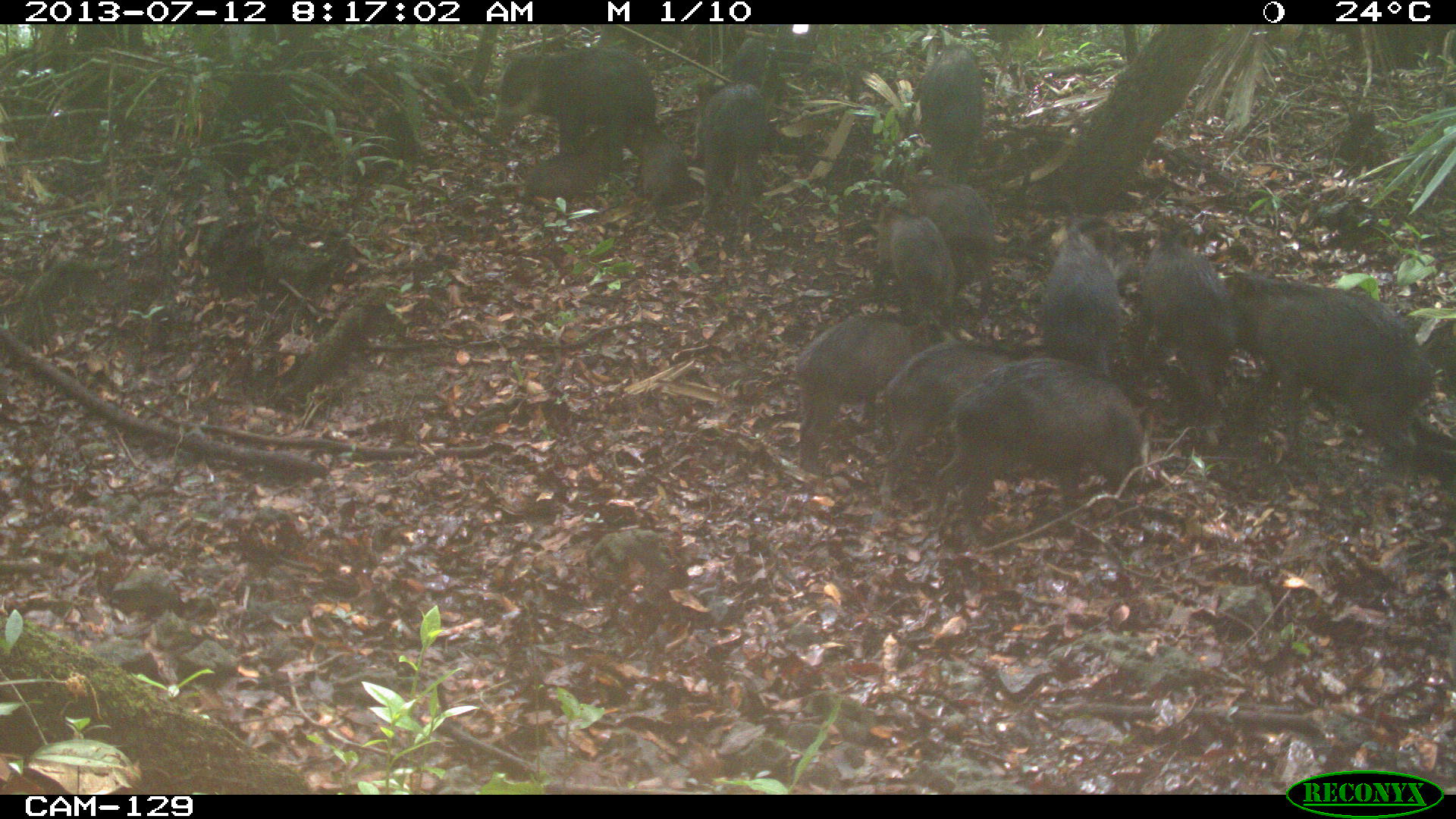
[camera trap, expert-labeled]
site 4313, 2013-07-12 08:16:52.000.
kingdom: Animalia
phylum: Chordata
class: Mammalia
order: Artiodactyla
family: Tayassuidae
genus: Tayassu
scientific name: Tayassu pecari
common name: white-lipped peccary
Tayassu pecari (white-lipped peccary), count 20.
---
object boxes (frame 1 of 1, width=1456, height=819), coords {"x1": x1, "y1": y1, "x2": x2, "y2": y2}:
tayassu pecari: {"x1": 1222, "y1": 262, "x2": 1438, "y2": 482}; {"x1": 935, "y1": 350, "x2": 1148, "y2": 536}; {"x1": 877, "y1": 333, "x2": 1066, "y2": 513}; {"x1": 793, "y1": 307, "x2": 945, "y2": 474}; {"x1": 1125, "y1": 222, "x2": 1238, "y2": 417}; {"x1": 492, "y1": 42, "x2": 658, "y2": 157}; {"x1": 1033, "y1": 214, "x2": 1138, "y2": 372}; {"x1": 912, "y1": 175, "x2": 996, "y2": 315}; {"x1": 692, "y1": 78, "x2": 771, "y2": 225}; {"x1": 874, "y1": 200, "x2": 959, "y2": 316}; {"x1": 916, "y1": 42, "x2": 984, "y2": 173}; {"x1": 514, "y1": 123, "x2": 627, "y2": 199}; {"x1": 630, "y1": 120, "x2": 690, "y2": 218}; {"x1": 727, "y1": 36, "x2": 783, "y2": 84}